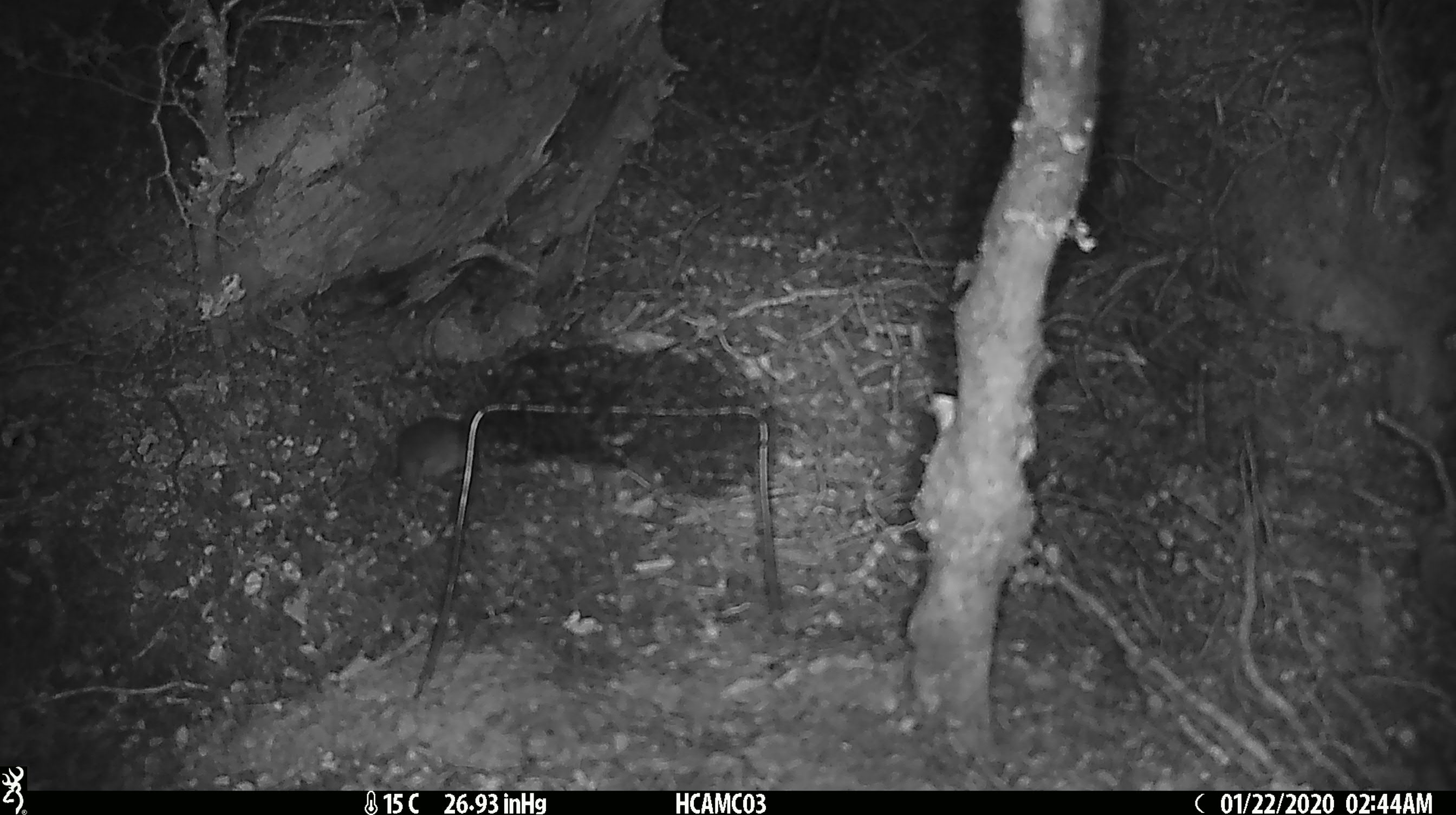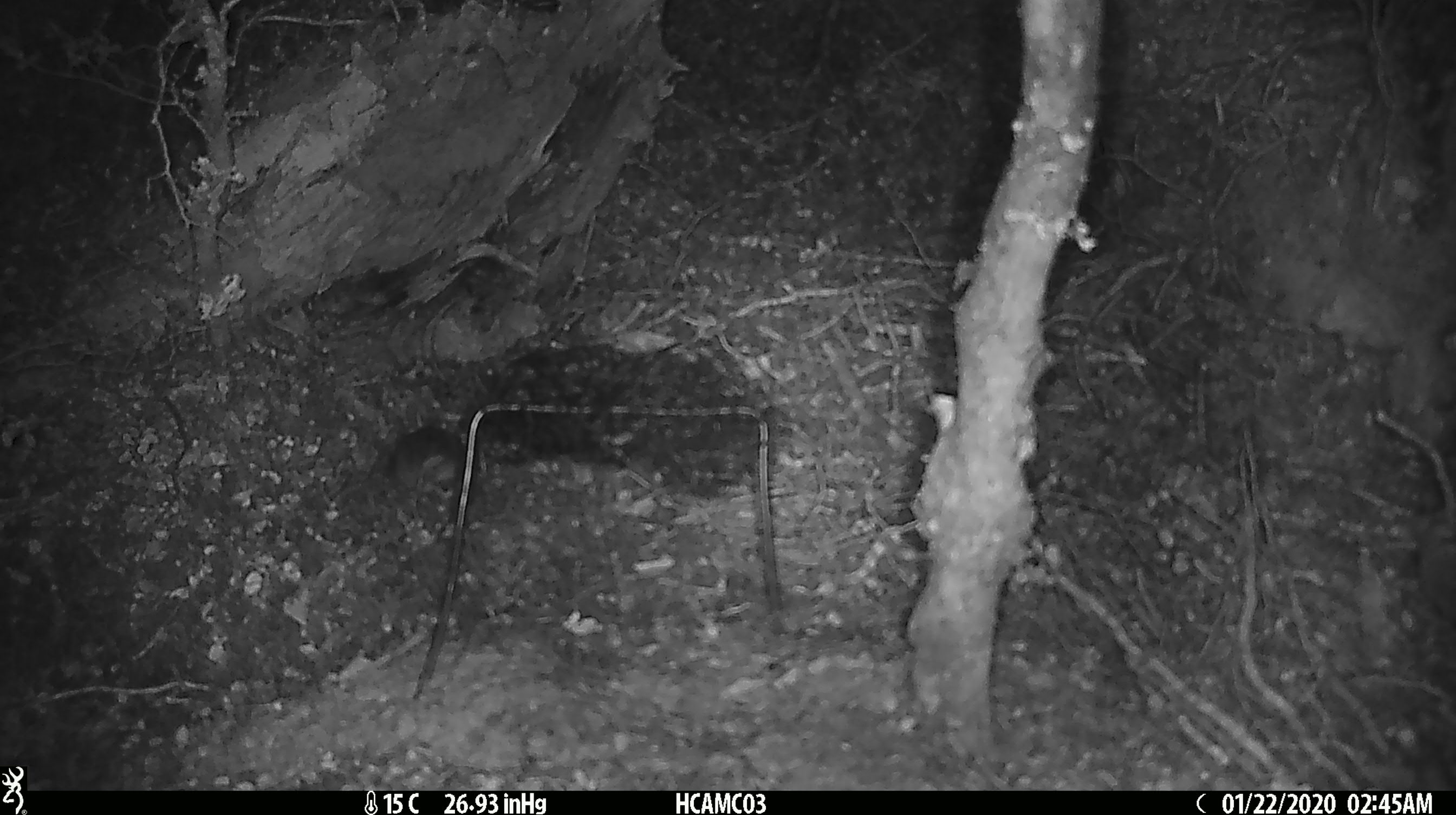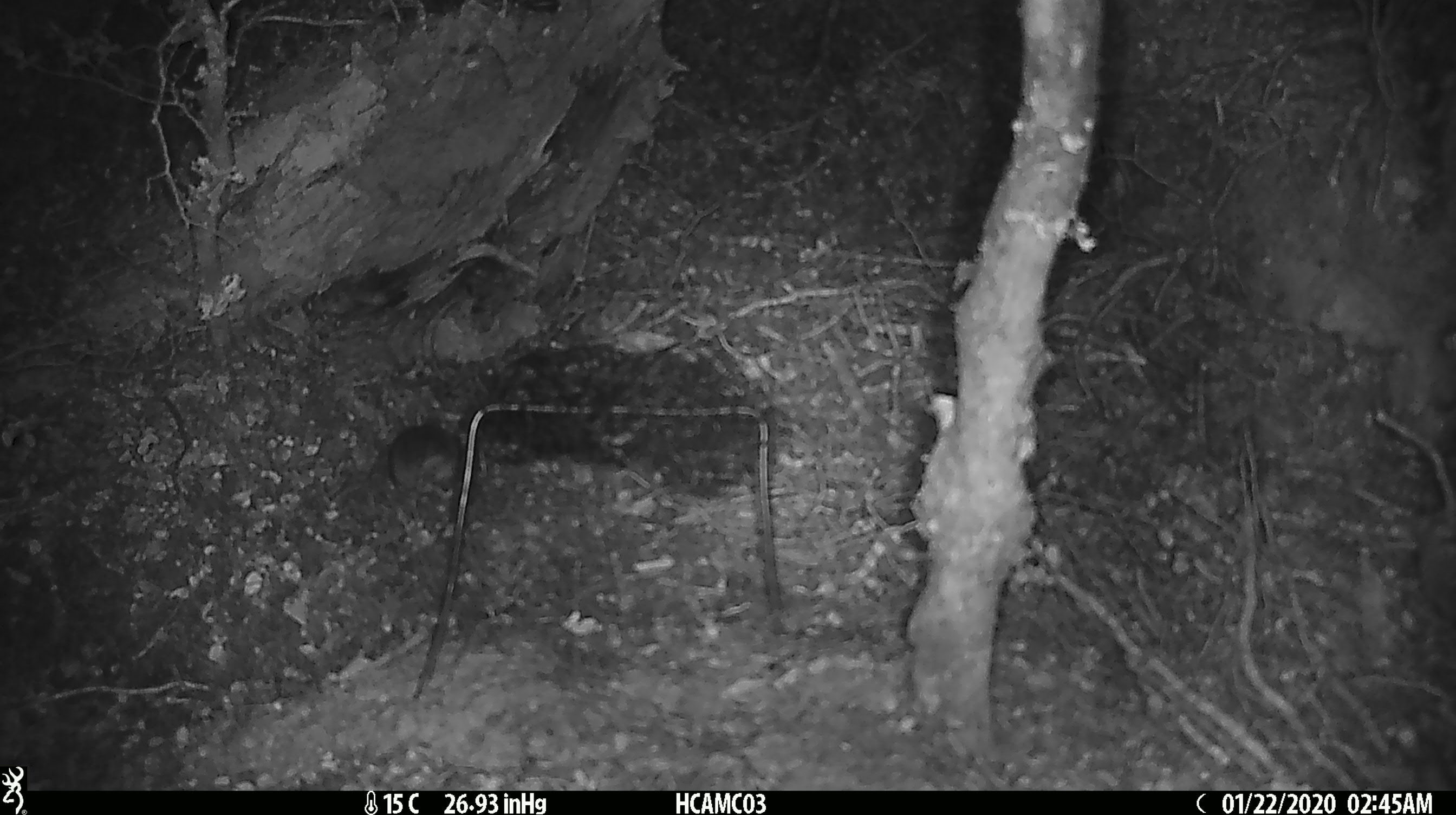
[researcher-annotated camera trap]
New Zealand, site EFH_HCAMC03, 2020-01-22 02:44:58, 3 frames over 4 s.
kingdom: Animalia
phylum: Chordata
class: Mammalia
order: Rodentia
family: Muridae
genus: Mus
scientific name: Mus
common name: mouse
Mouse (Mus).